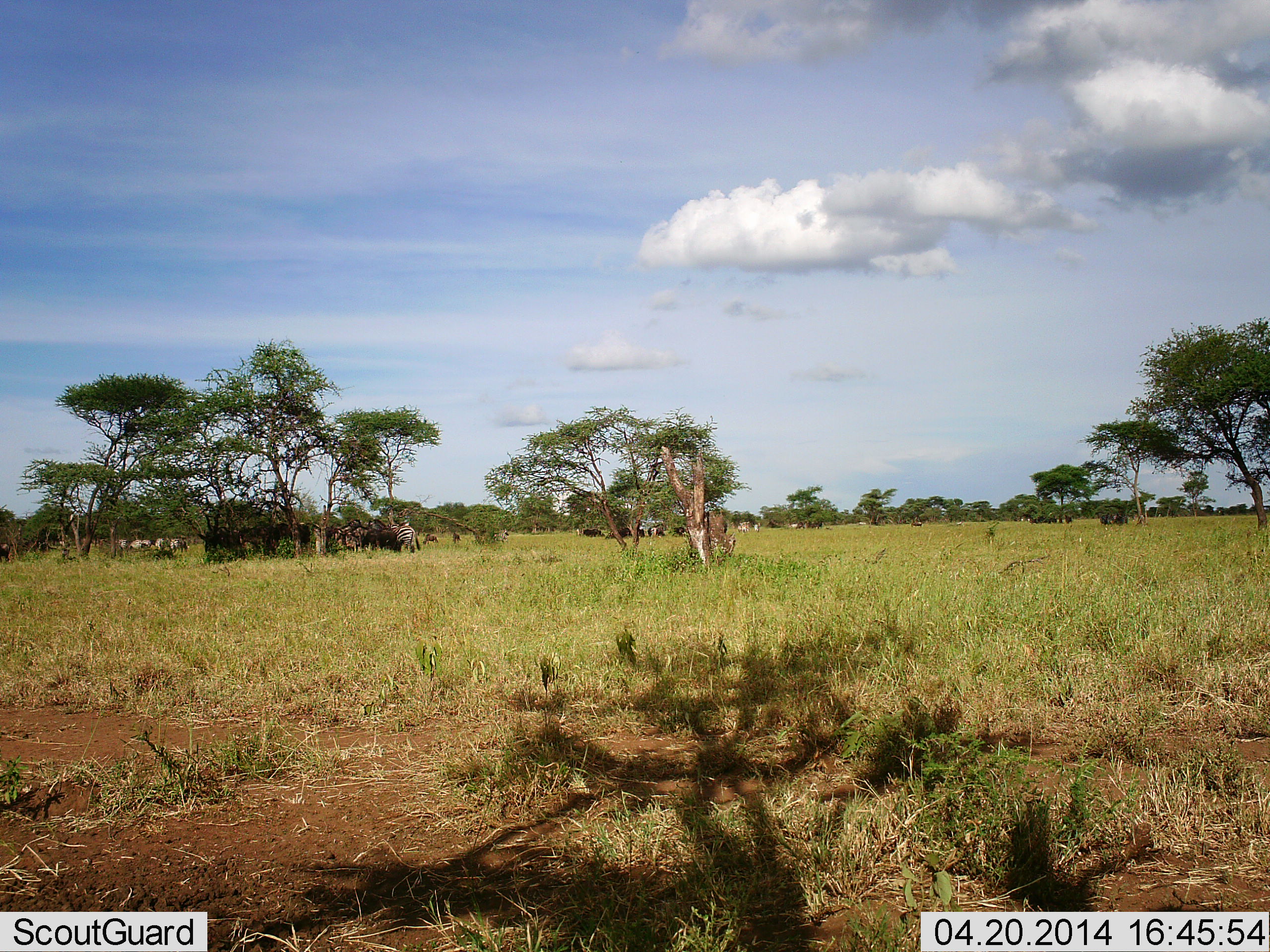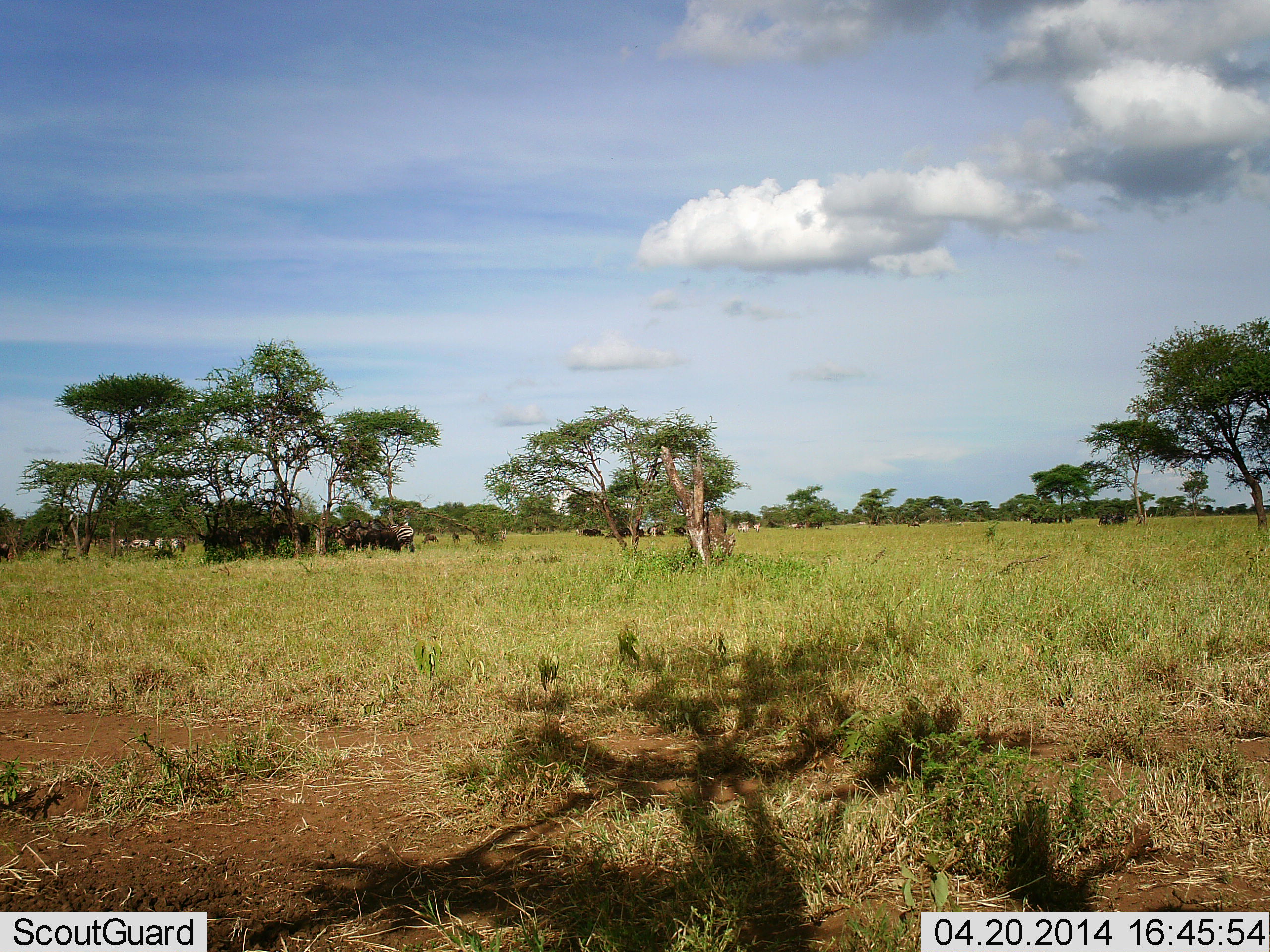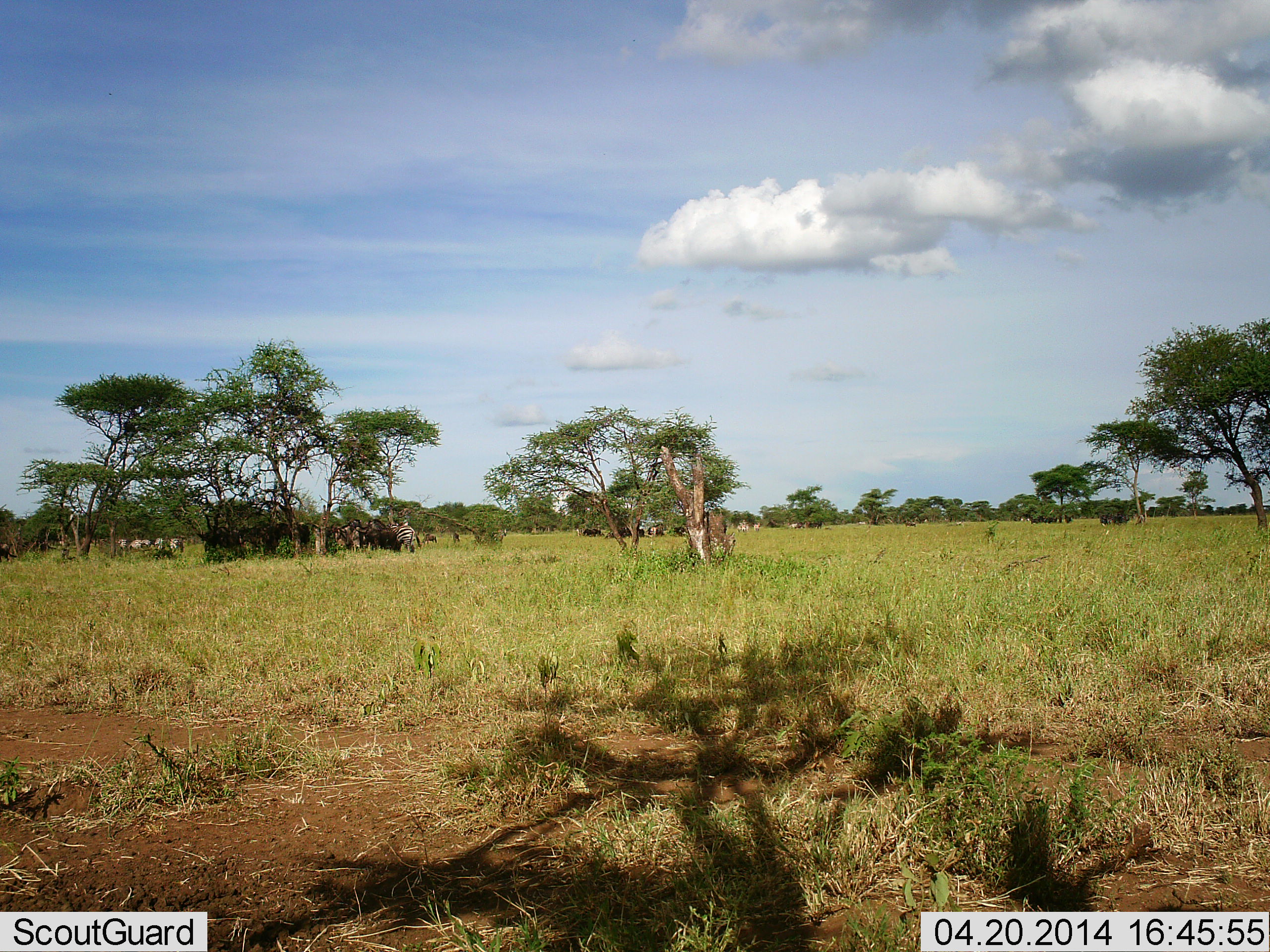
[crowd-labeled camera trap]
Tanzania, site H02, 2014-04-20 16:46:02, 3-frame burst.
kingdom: Animalia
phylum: Chordata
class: Mammalia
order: Perissodactyla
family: Equidae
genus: Equus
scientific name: Equus quagga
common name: plains zebra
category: zebra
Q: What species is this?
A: Zebra (plains zebra) (Equus quagga).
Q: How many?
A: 6.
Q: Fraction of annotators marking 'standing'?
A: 57%.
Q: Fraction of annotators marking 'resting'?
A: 14%.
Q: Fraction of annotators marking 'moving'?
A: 14%.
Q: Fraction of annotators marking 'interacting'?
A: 0%.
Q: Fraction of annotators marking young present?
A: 0%.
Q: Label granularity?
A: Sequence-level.